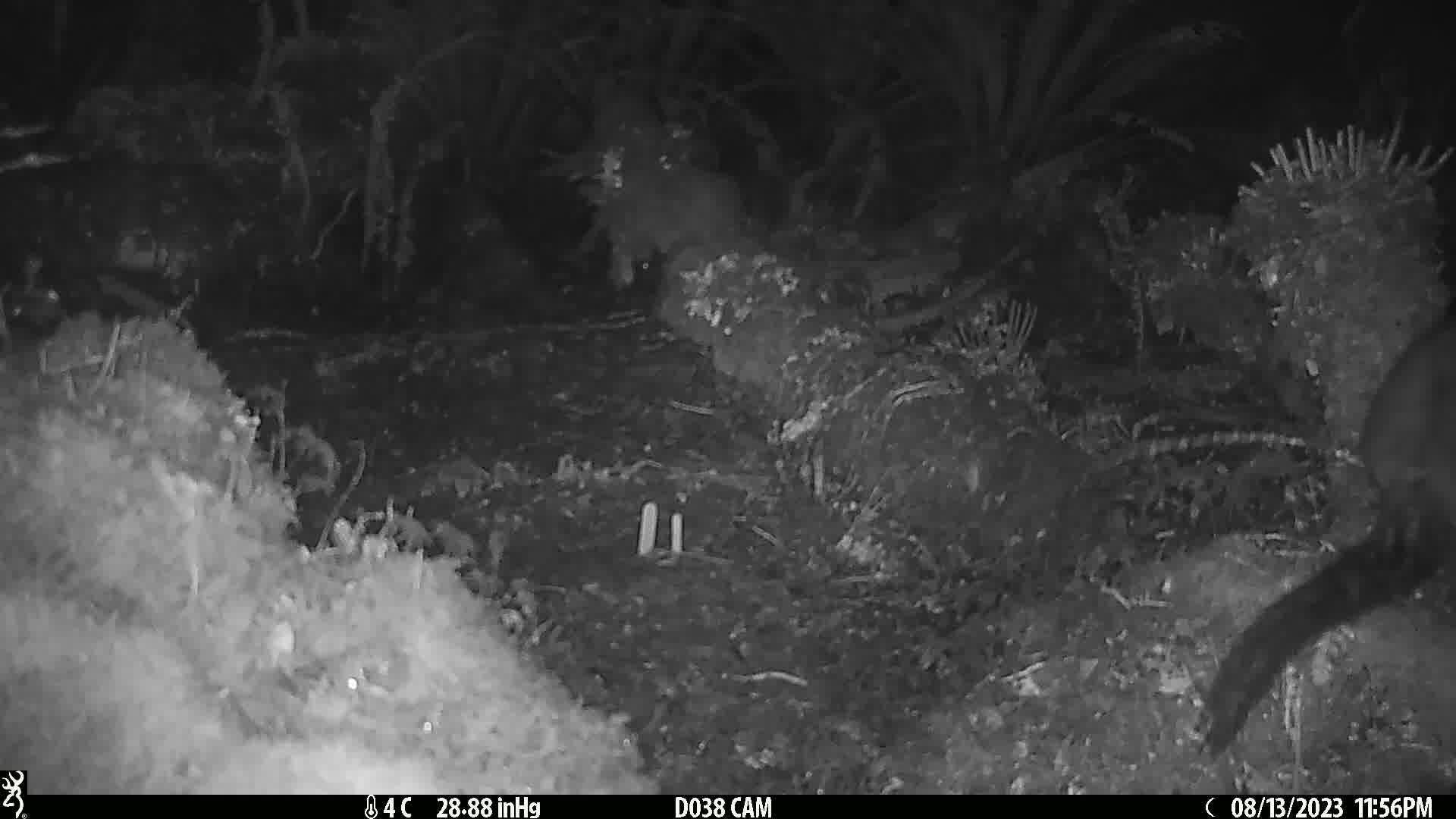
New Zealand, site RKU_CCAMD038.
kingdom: Animalia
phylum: Chordata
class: Mammalia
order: Diprotodontia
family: Phalangeridae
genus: Trichosurus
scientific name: Trichosurus vulpecula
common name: common brushtail possum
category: possum